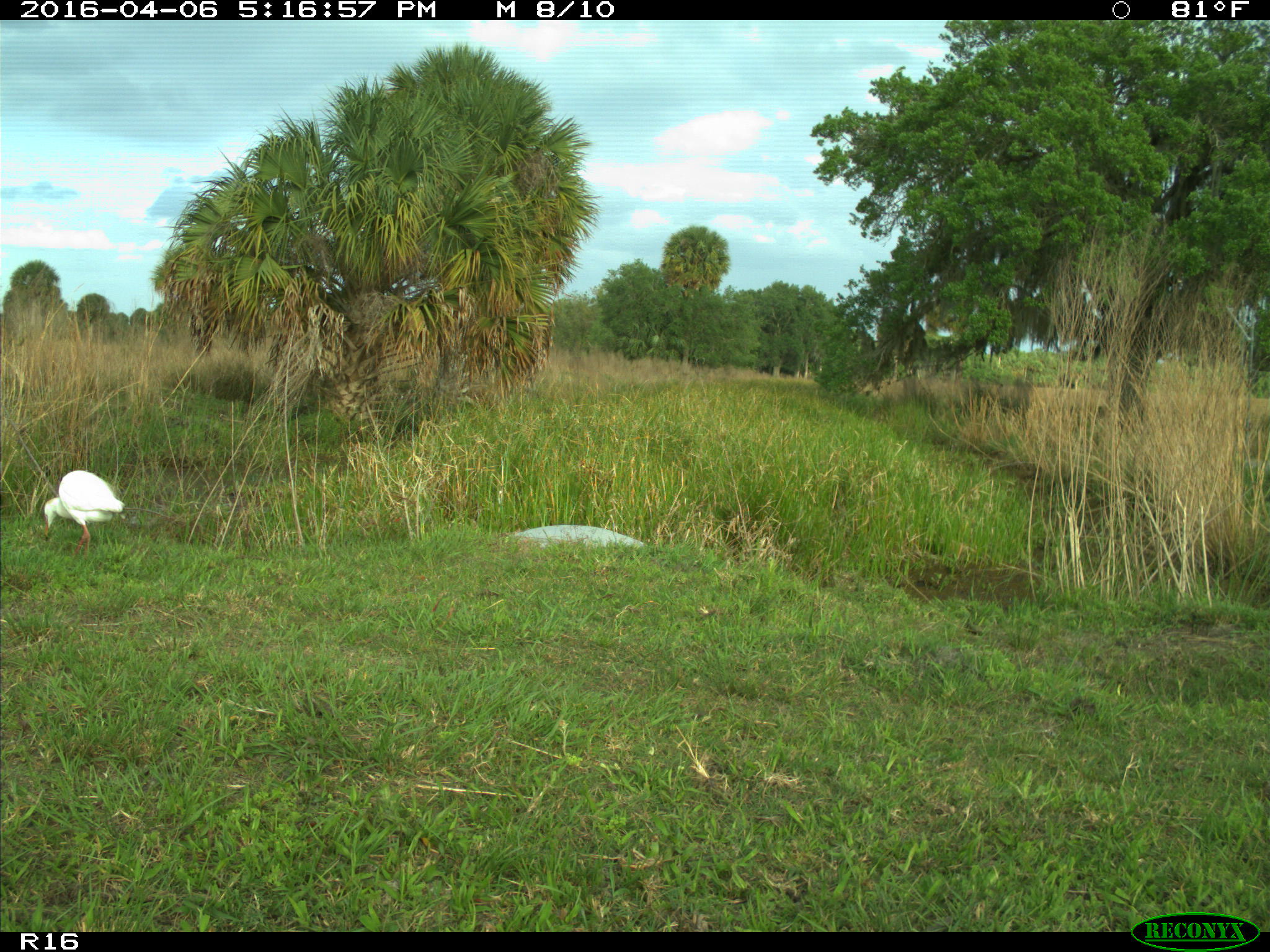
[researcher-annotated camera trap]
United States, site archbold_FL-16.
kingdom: Animalia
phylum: Chordata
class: Aves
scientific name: Aves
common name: birds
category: unidentified bird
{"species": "unidentified bird (birds) (Aves)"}